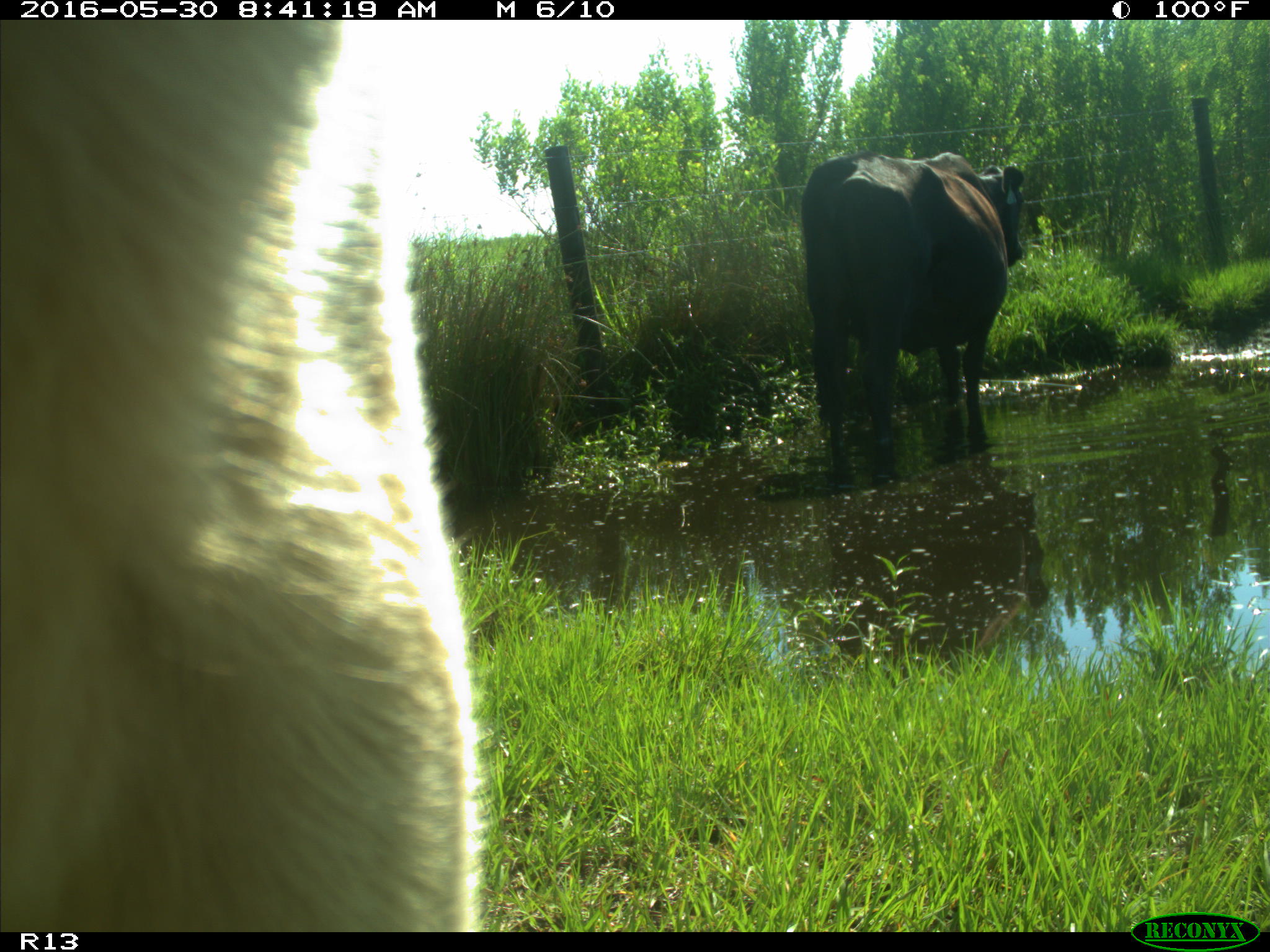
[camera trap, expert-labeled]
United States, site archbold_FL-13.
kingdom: Animalia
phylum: Chordata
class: Mammalia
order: Artiodactyla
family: Bovidae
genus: Bos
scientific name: Bos taurus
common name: domestic cow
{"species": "Bos taurus (domestic cow)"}